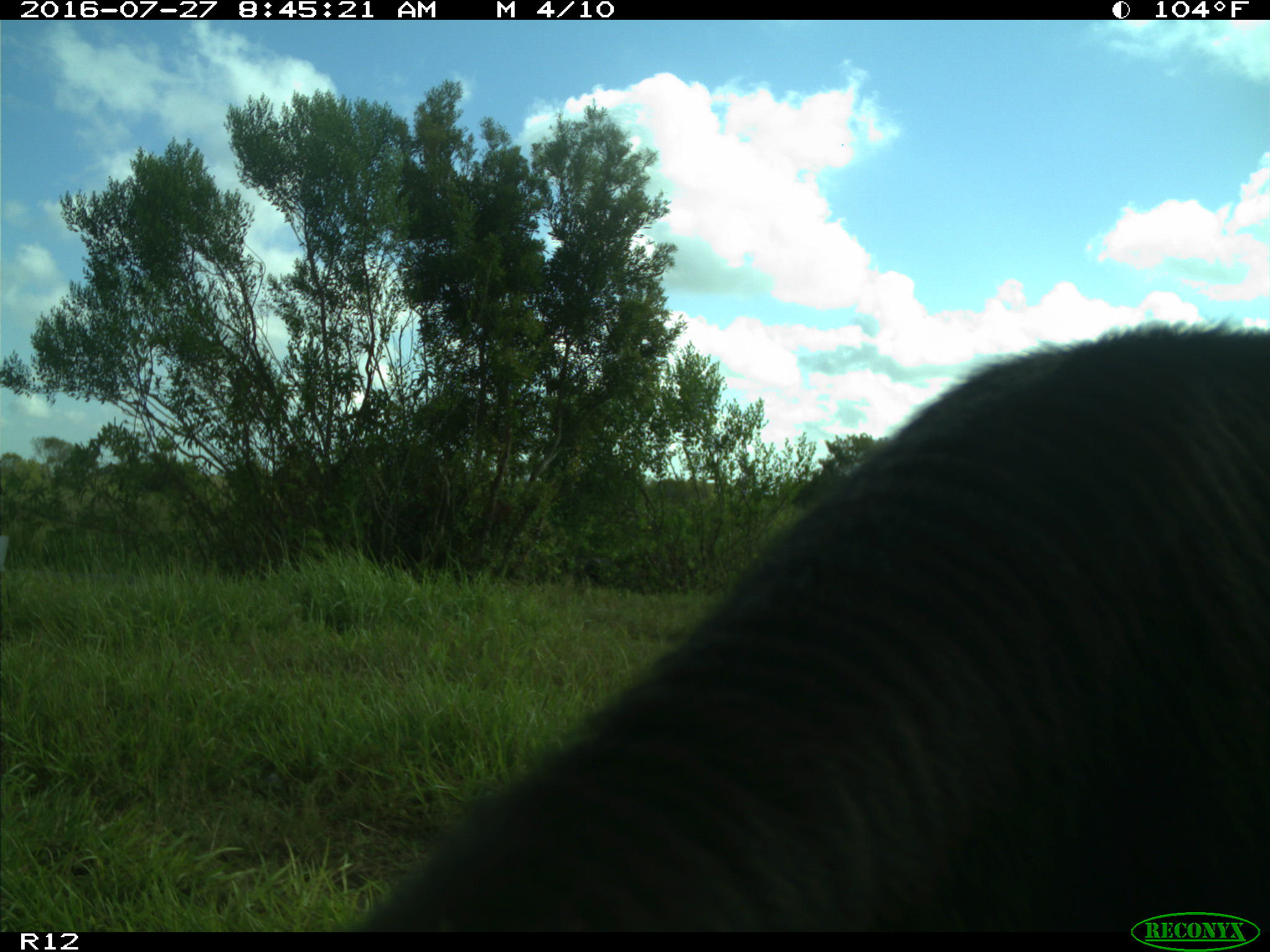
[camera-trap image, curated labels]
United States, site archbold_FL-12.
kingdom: Animalia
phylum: Chordata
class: Mammalia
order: Artiodactyla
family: Bovidae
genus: Bos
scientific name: Bos taurus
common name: domestic cow